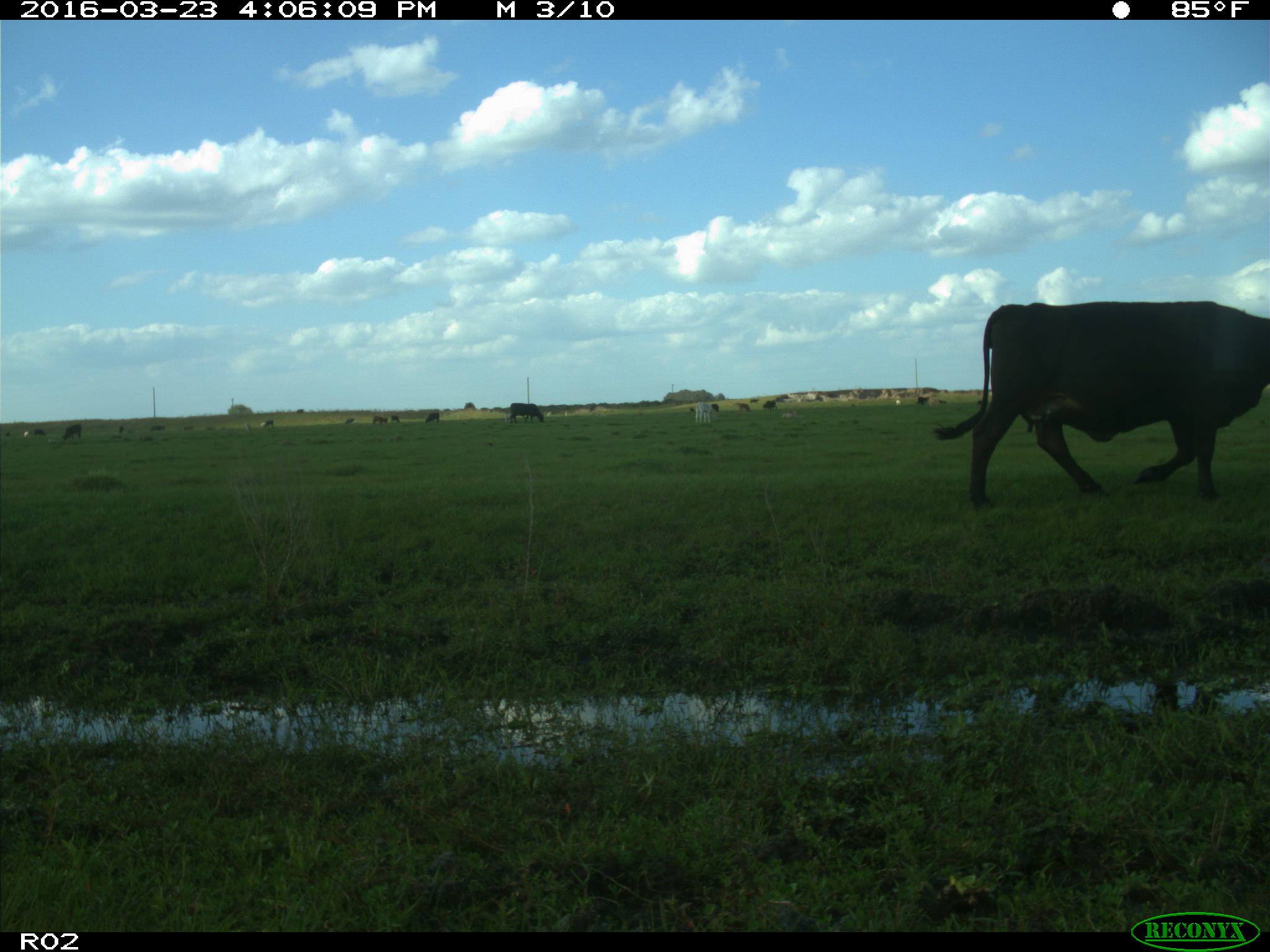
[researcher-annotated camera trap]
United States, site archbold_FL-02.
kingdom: Animalia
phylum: Chordata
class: Mammalia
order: Artiodactyla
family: Bovidae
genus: Bos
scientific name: Bos taurus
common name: domestic cow